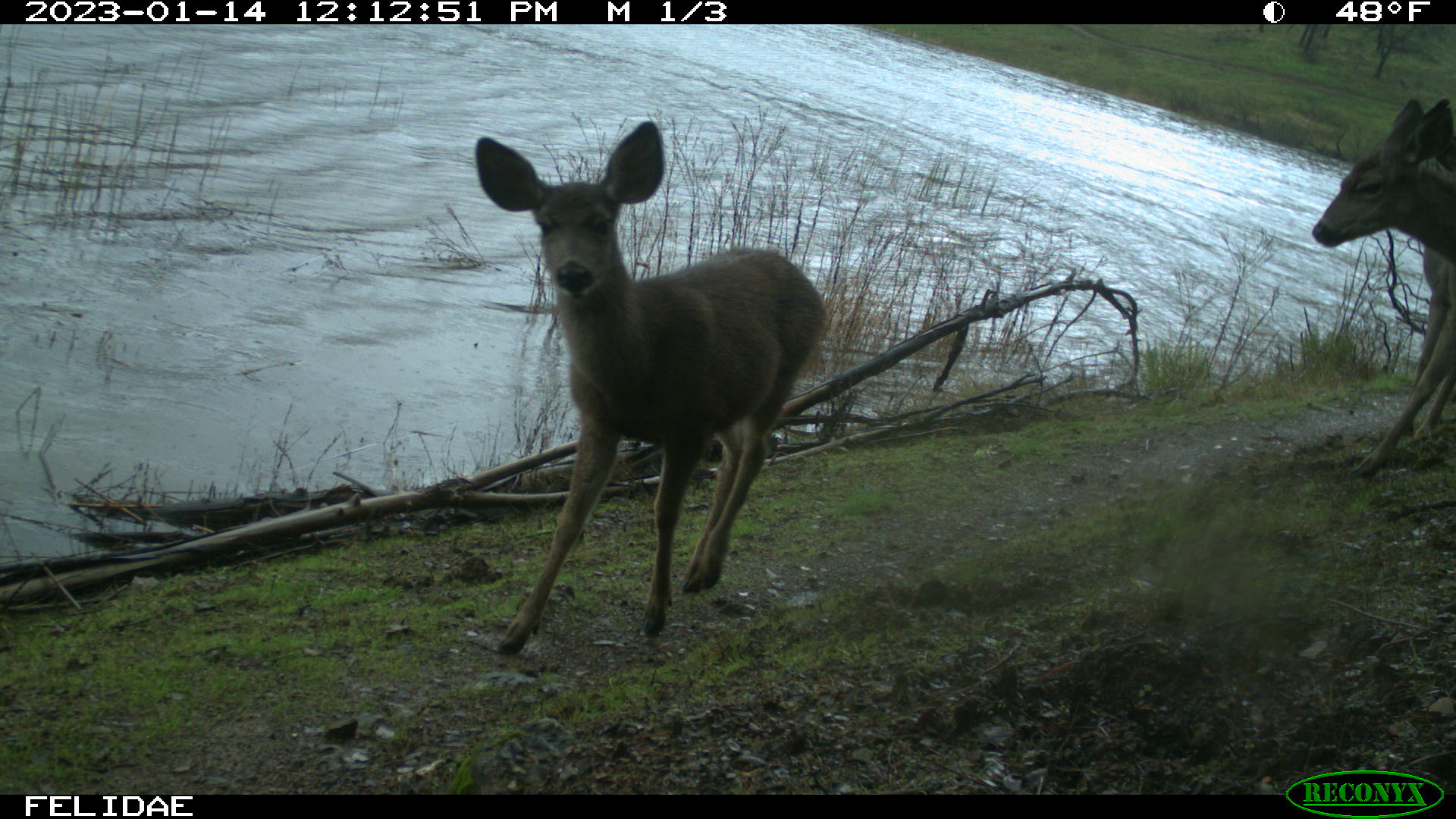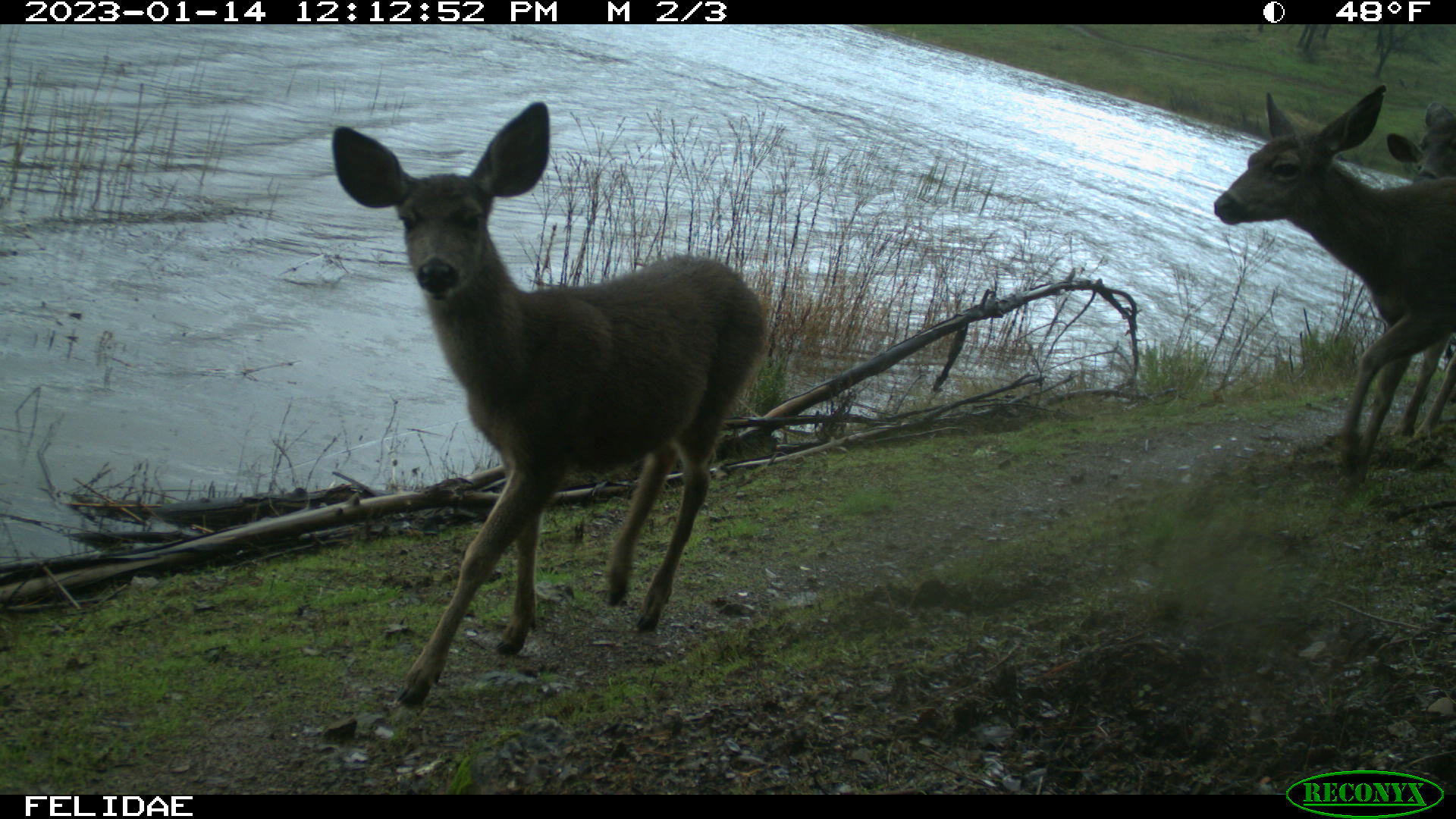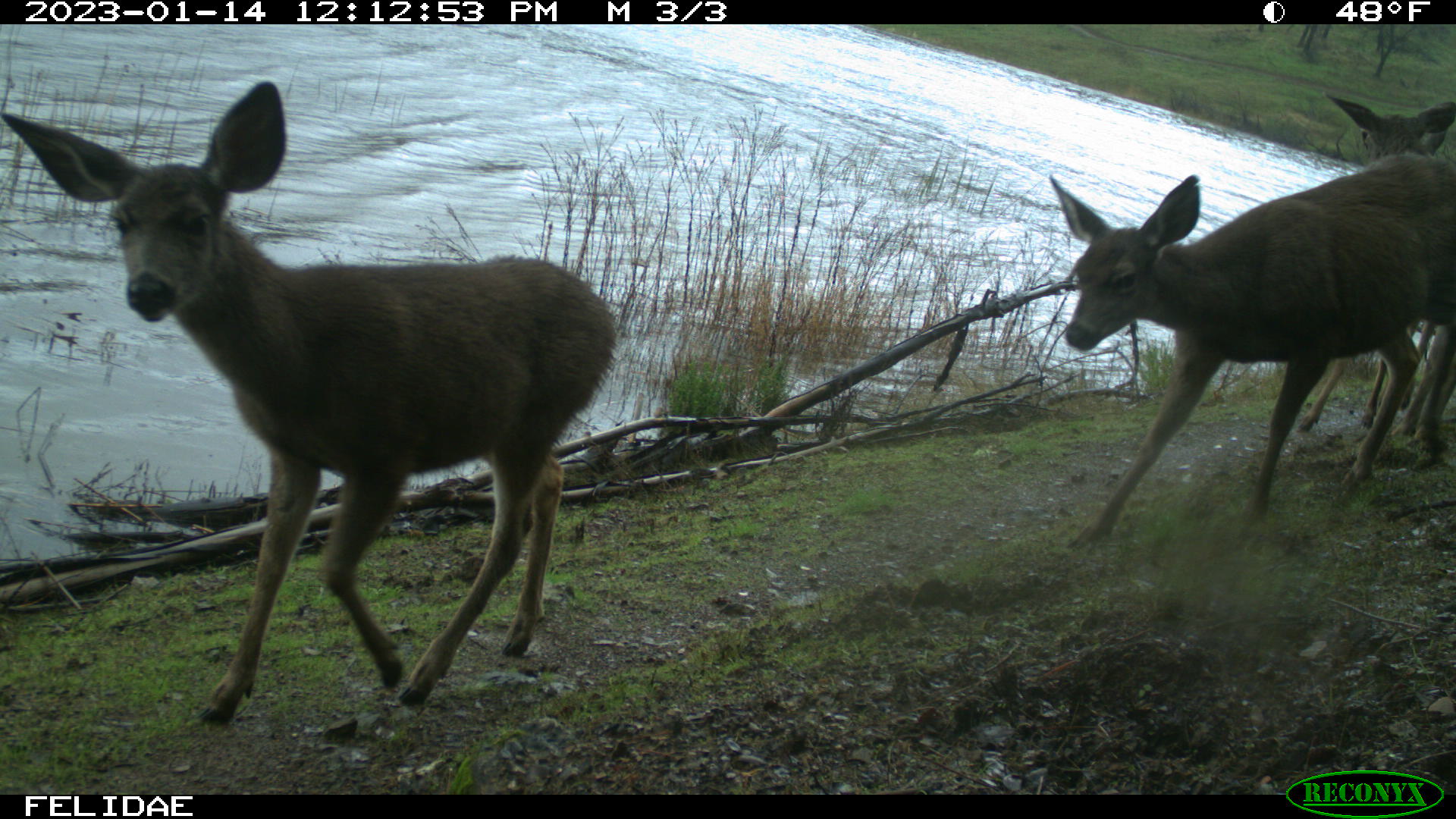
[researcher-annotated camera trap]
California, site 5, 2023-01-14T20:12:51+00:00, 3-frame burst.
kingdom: Animalia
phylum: Chordata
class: Mammalia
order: Artiodactyla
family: Cervidae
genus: Odocoileus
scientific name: Odocoileus hemionus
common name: mule deer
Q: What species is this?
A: Mule deer (Odocoileus hemionus).